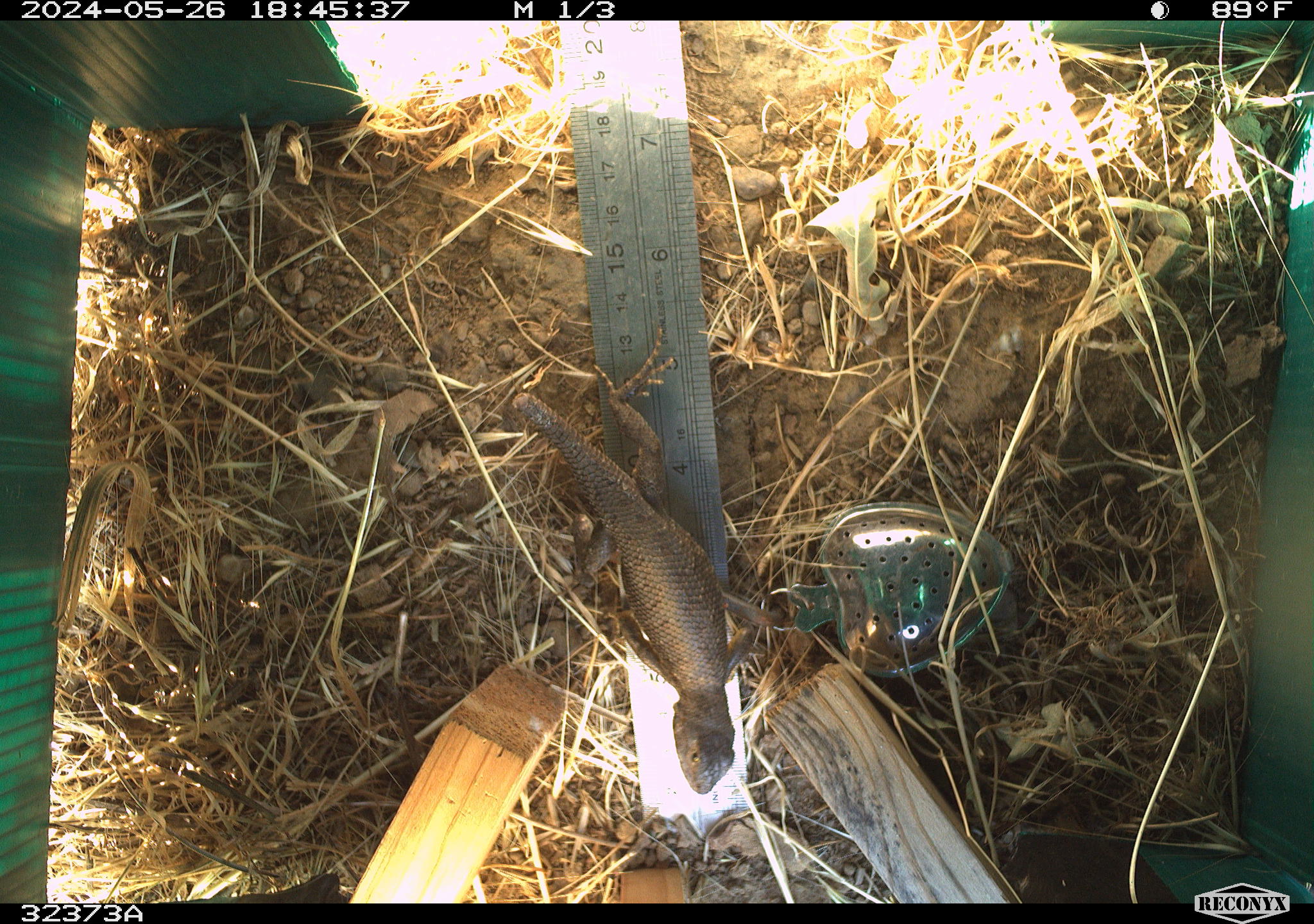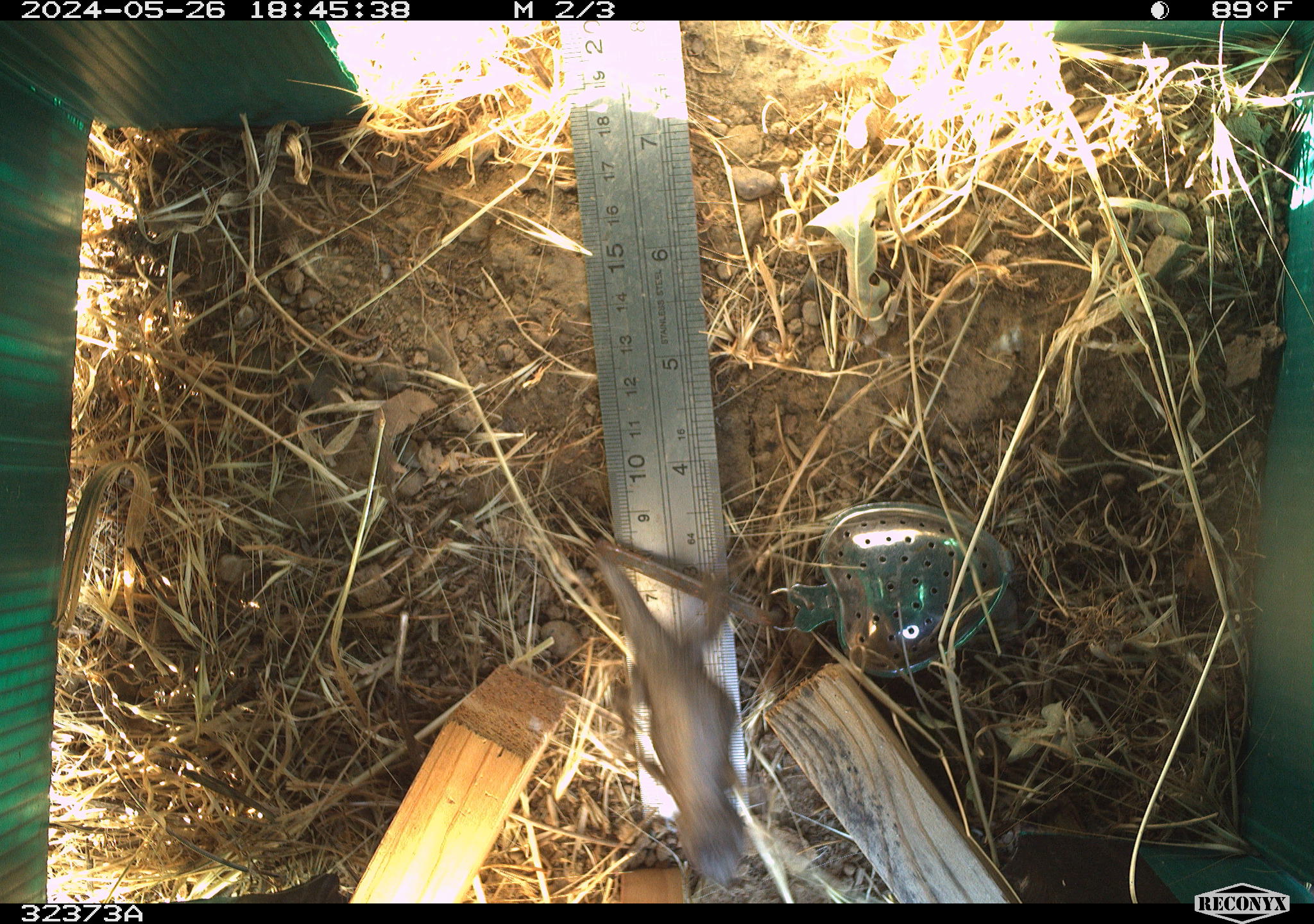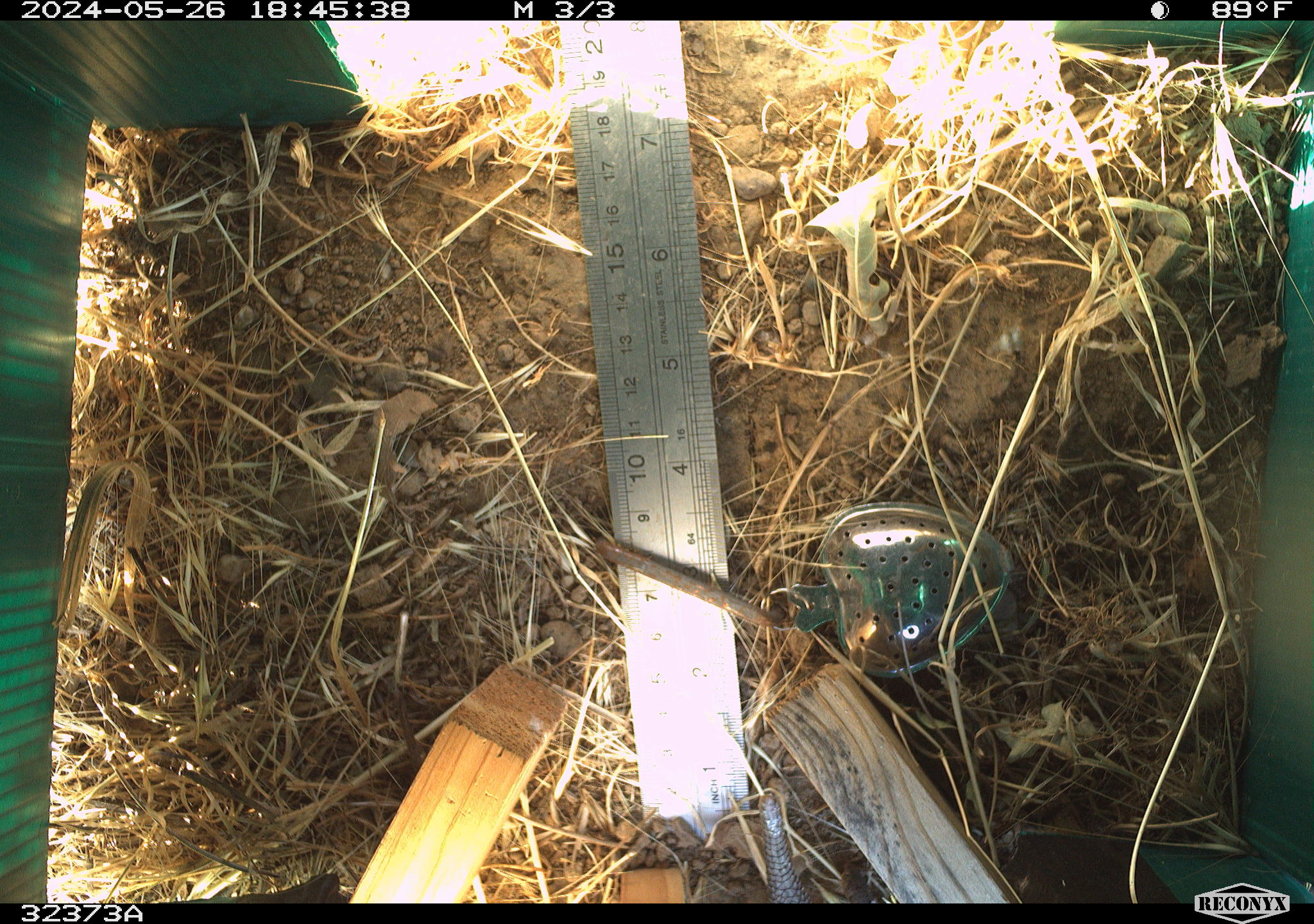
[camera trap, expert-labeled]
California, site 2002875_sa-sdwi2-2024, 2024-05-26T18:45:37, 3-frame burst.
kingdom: Animalia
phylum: Chordata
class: Reptilia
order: Squamata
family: Phrynosomatidae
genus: Sceloporus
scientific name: Sceloporus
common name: spiny lizards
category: sceloporus species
Sceloporus species (spiny lizards) (Sceloporus).